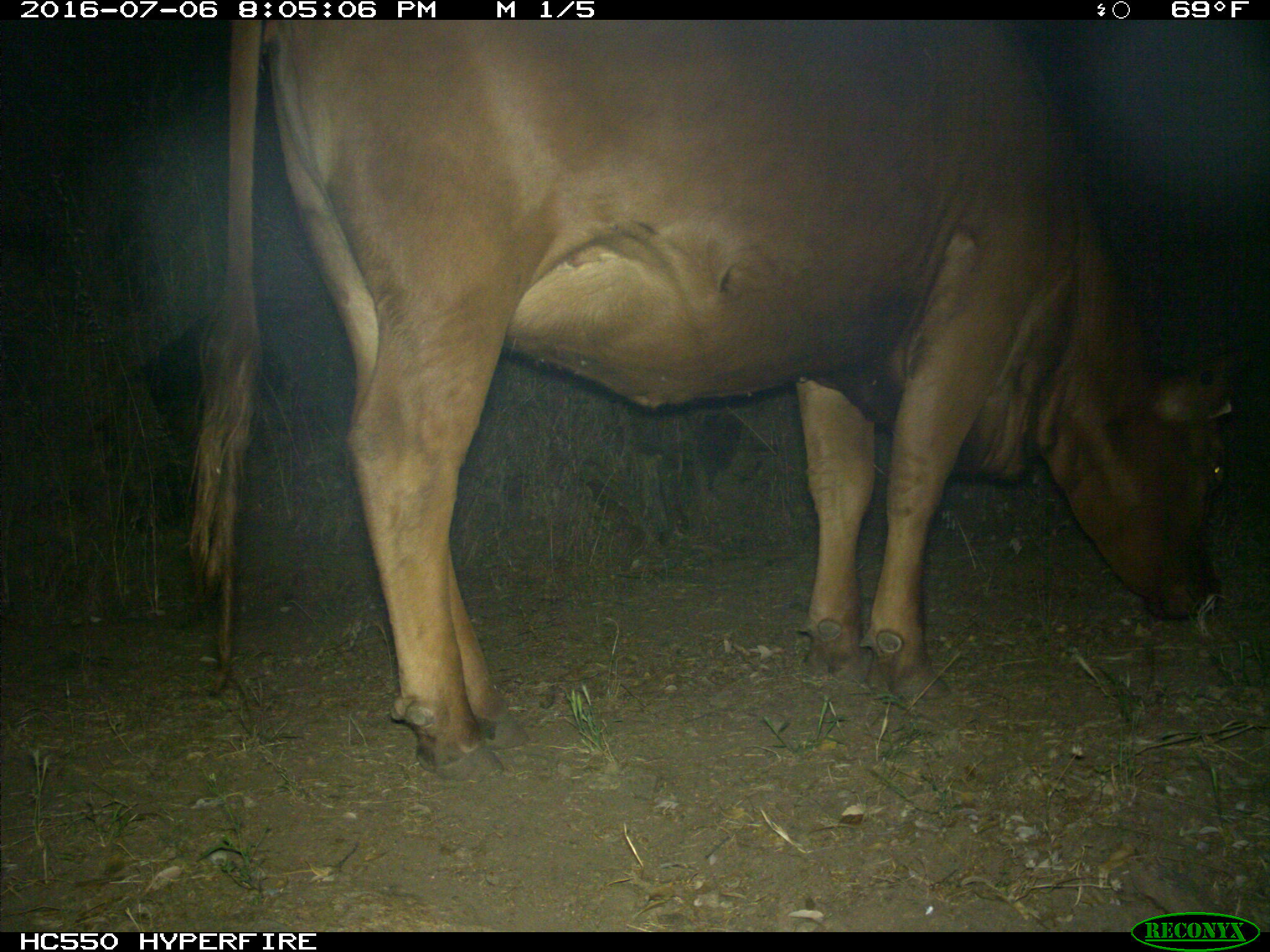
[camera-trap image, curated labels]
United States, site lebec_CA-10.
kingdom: Animalia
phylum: Chordata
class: Mammalia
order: Artiodactyla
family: Bovidae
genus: Bos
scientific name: Bos taurus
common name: domestic cow